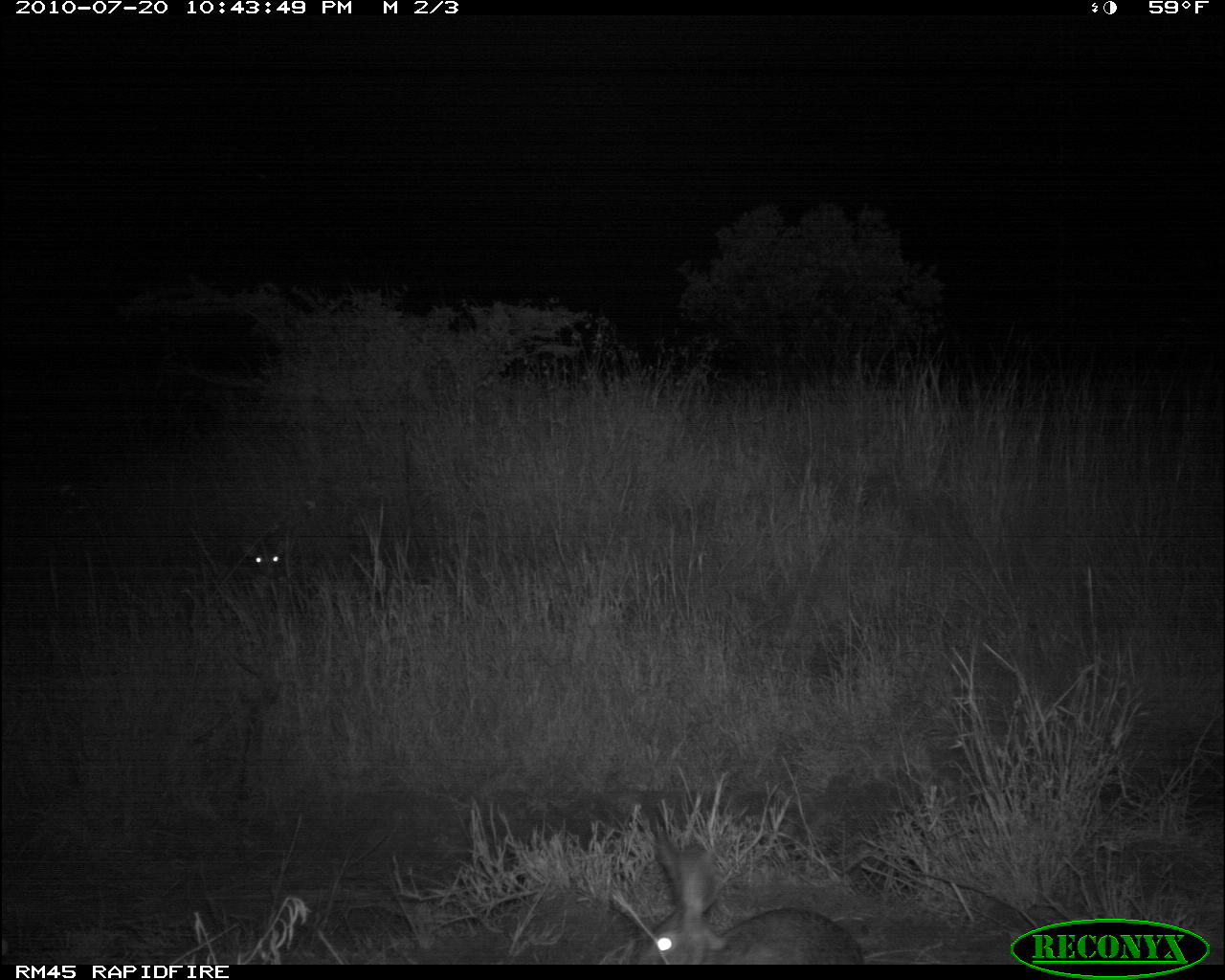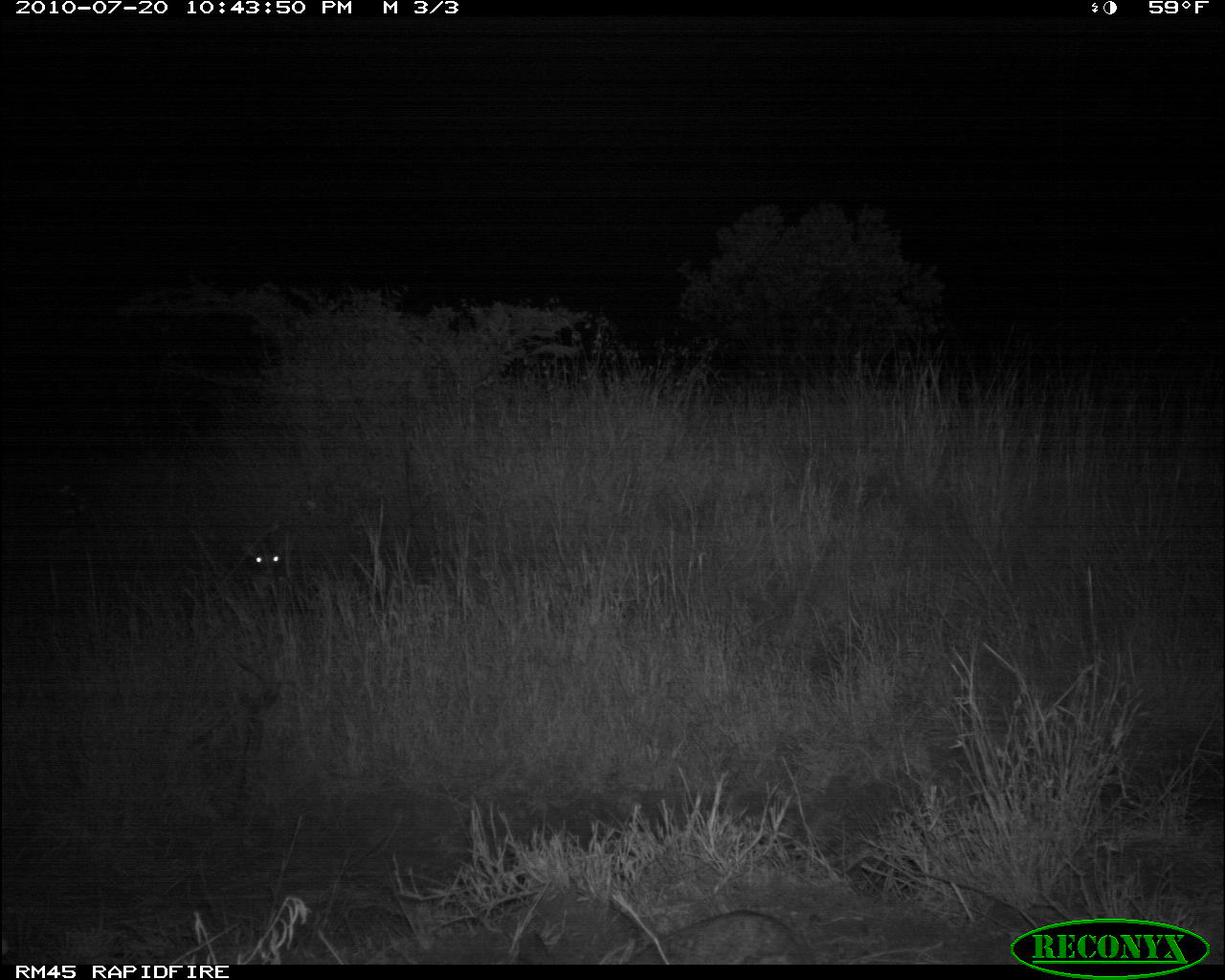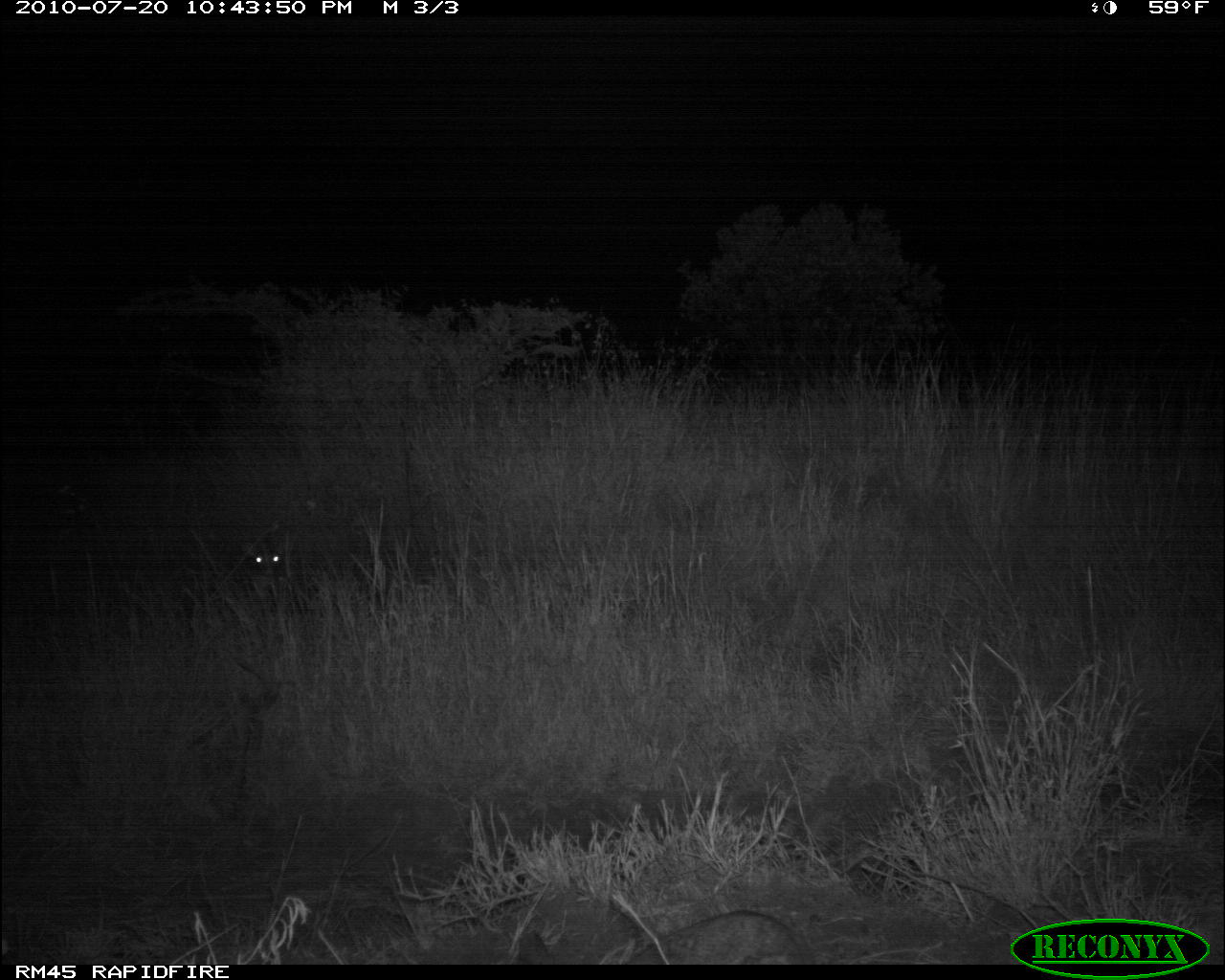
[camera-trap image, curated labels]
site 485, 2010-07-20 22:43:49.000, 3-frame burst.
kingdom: Animalia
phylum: Chordata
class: Mammalia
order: Artiodactyla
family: Bovidae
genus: Madoqua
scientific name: Madoqua guentheri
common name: günther's dik-dik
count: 1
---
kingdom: Animalia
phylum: Chordata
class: Mammalia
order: Lagomorpha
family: Leporidae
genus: Lepus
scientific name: Lepus saxatilis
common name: scrub hare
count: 1